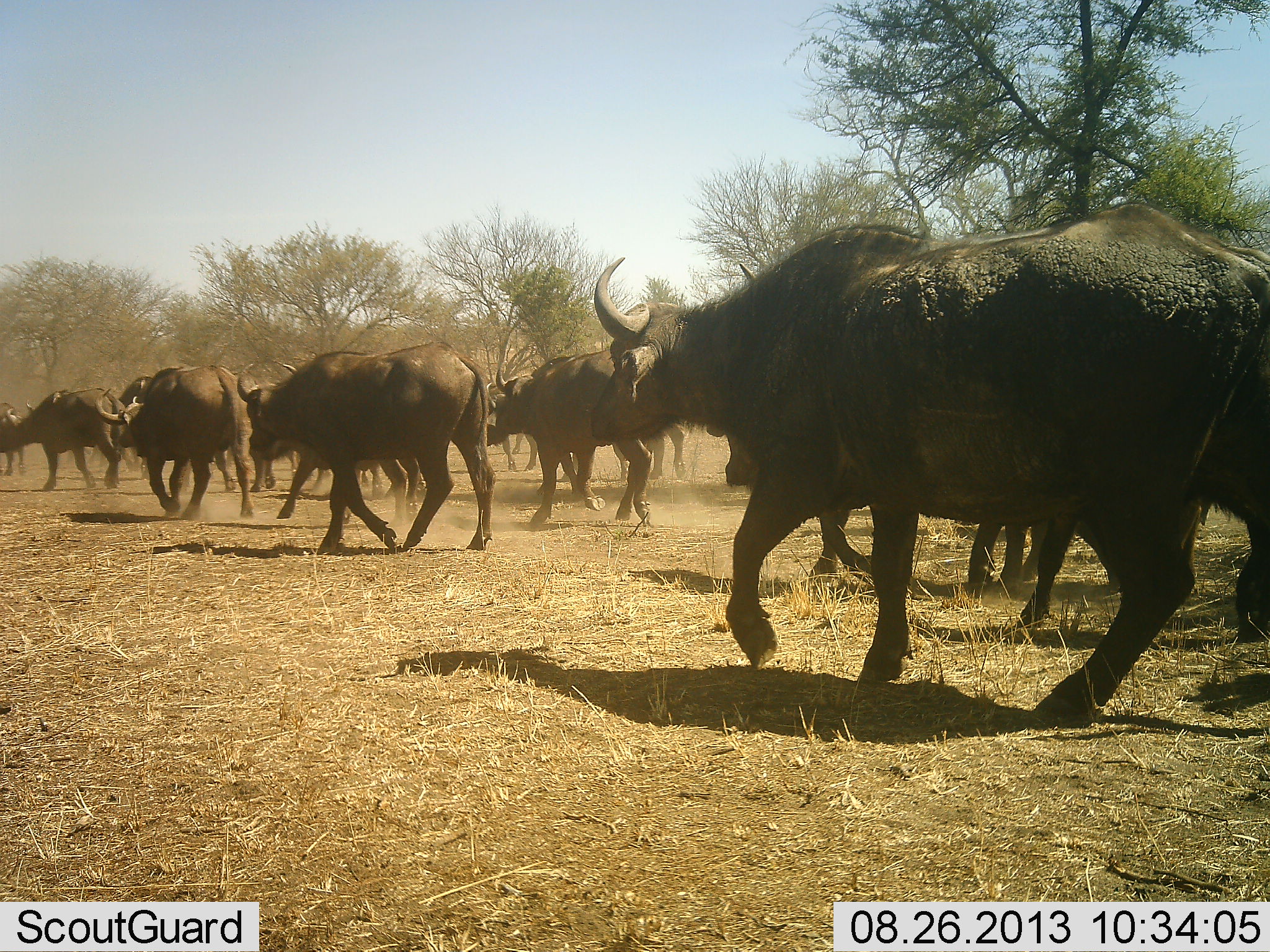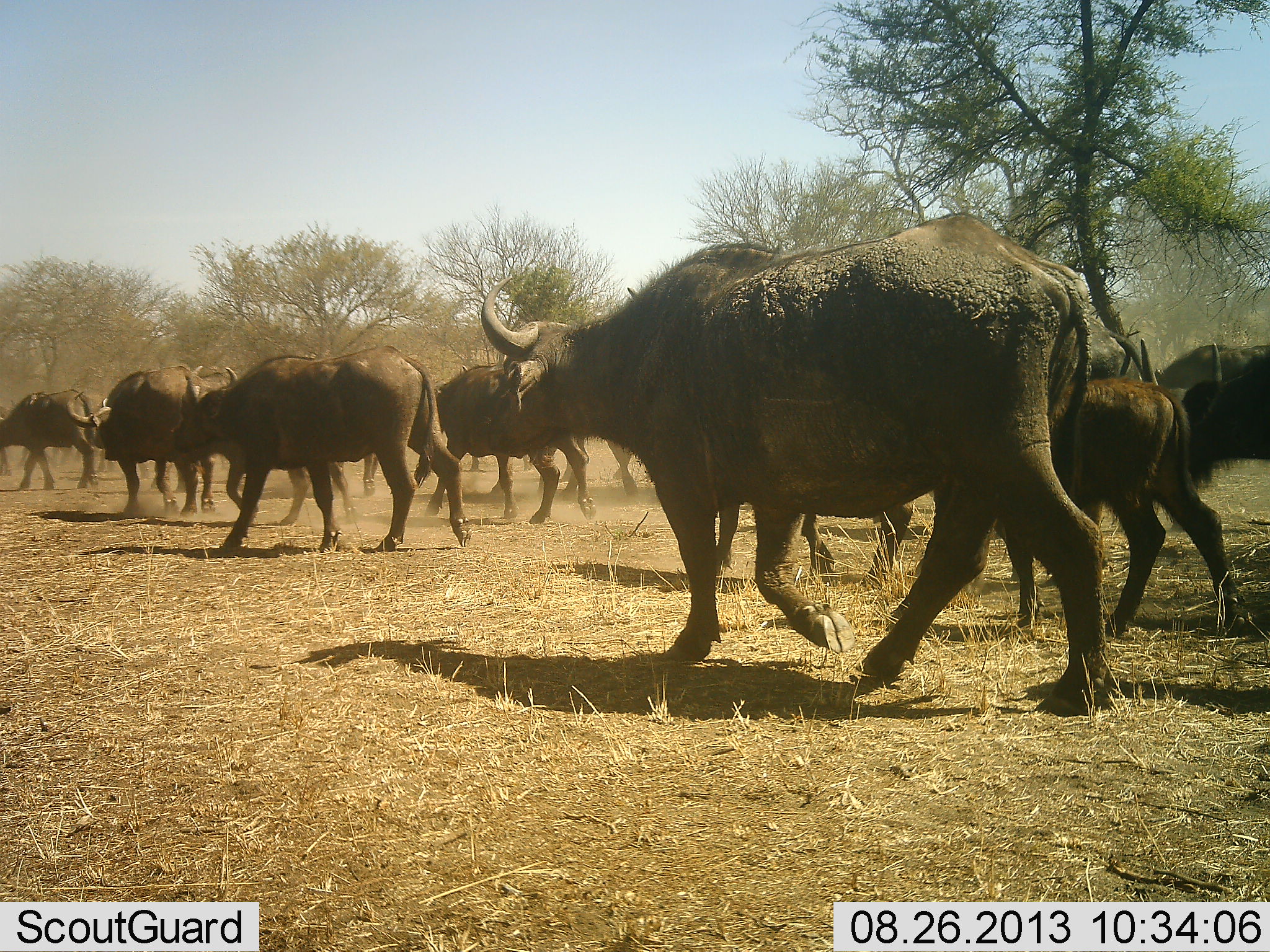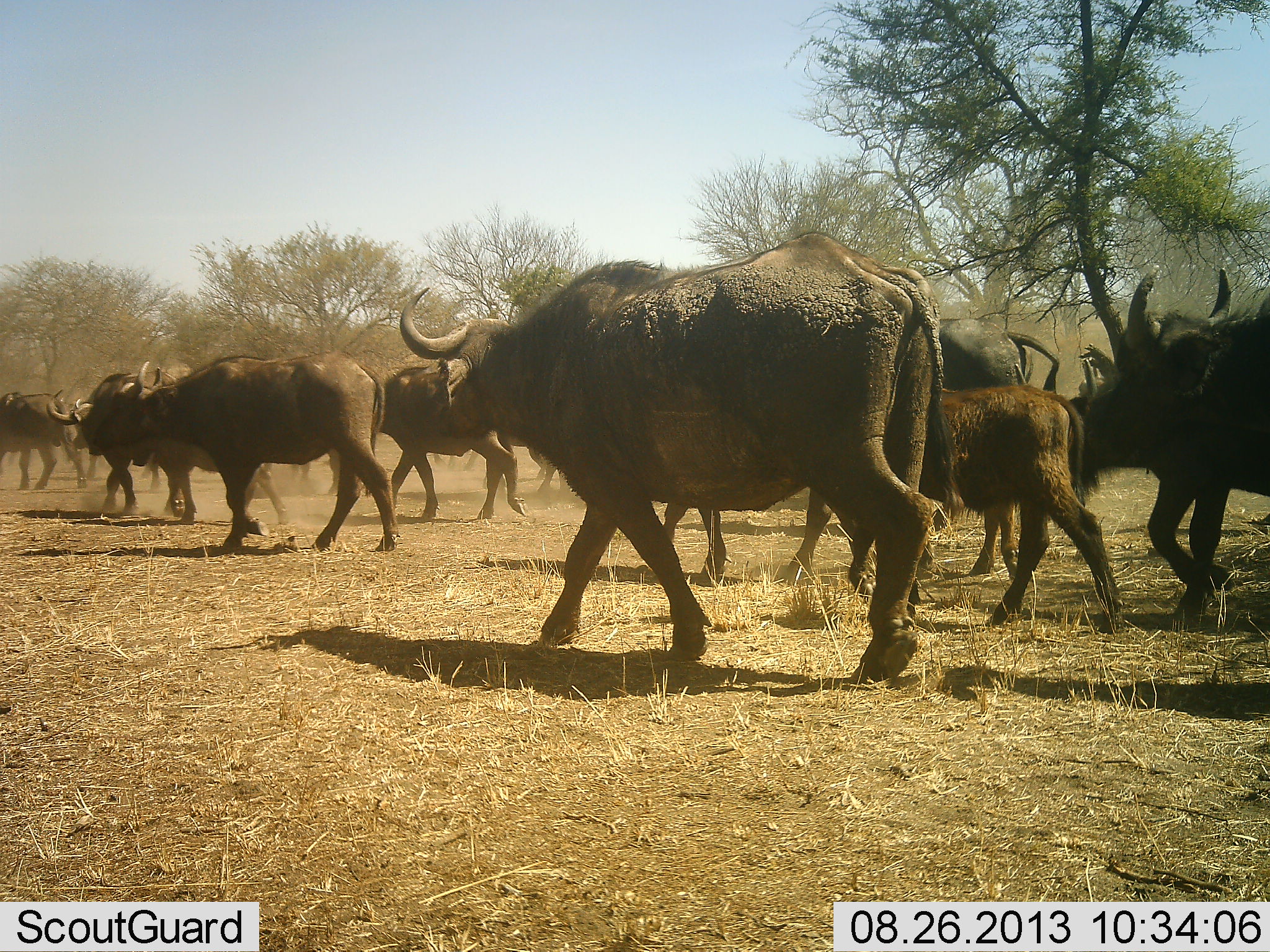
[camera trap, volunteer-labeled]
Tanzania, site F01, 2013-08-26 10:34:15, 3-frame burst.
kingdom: Animalia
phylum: Chordata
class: Mammalia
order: Artiodactyla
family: Bovidae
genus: Syncerus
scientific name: Syncerus caffer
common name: cape buffalo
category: buffalo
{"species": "buffalo (cape buffalo) (Syncerus caffer)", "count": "11-50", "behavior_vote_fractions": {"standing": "0%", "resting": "0%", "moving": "100%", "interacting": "0%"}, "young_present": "70%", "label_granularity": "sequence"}